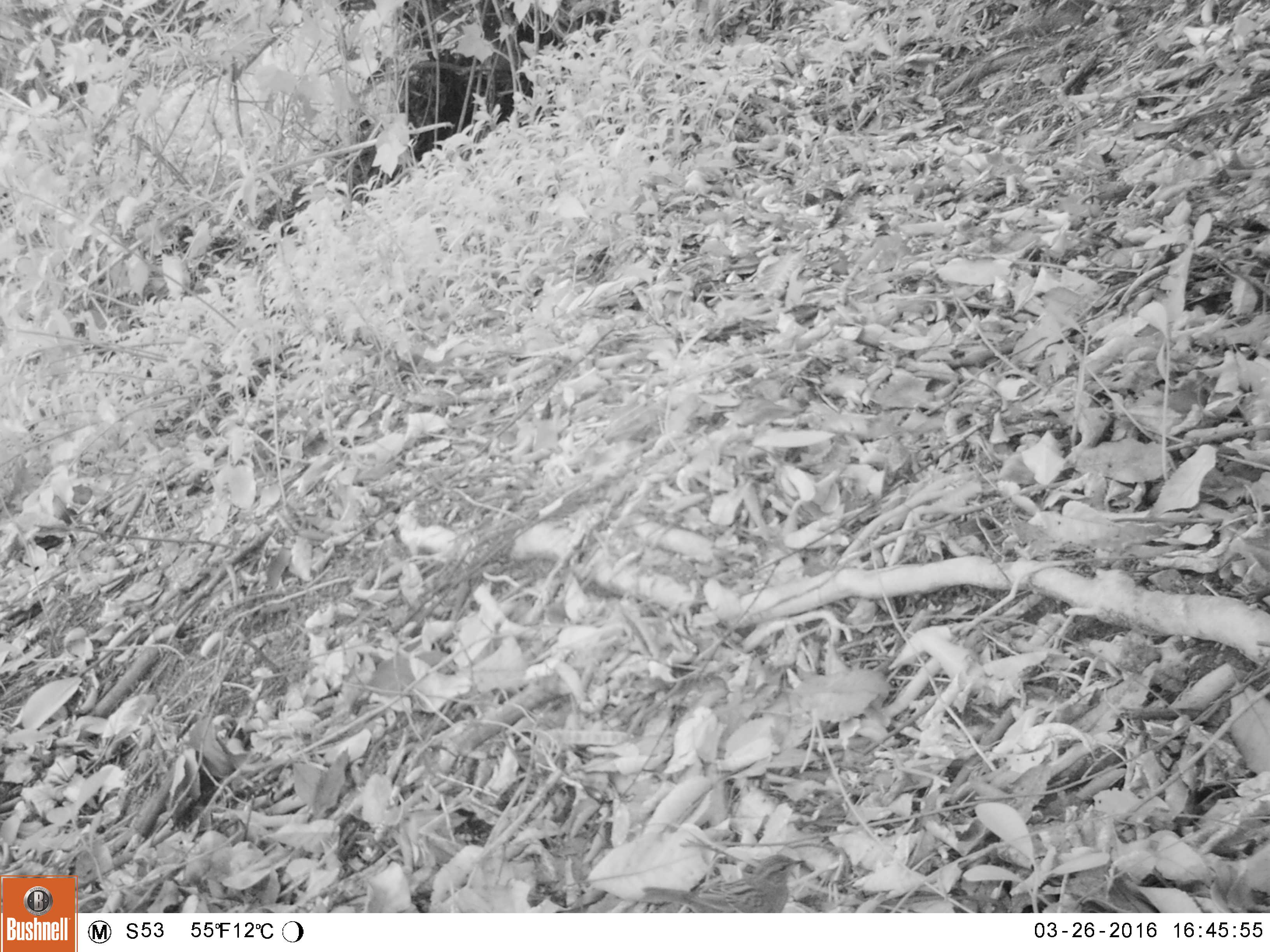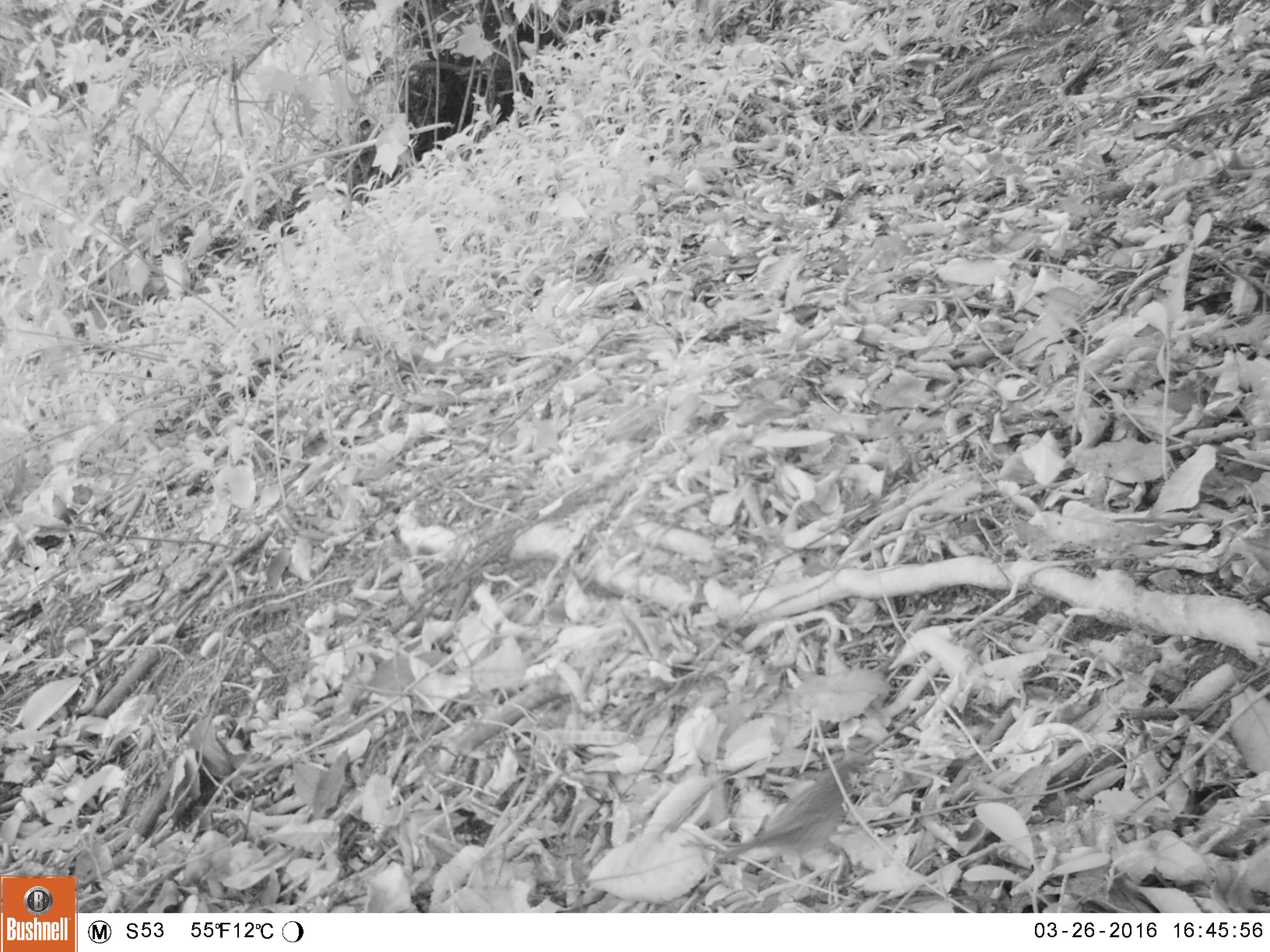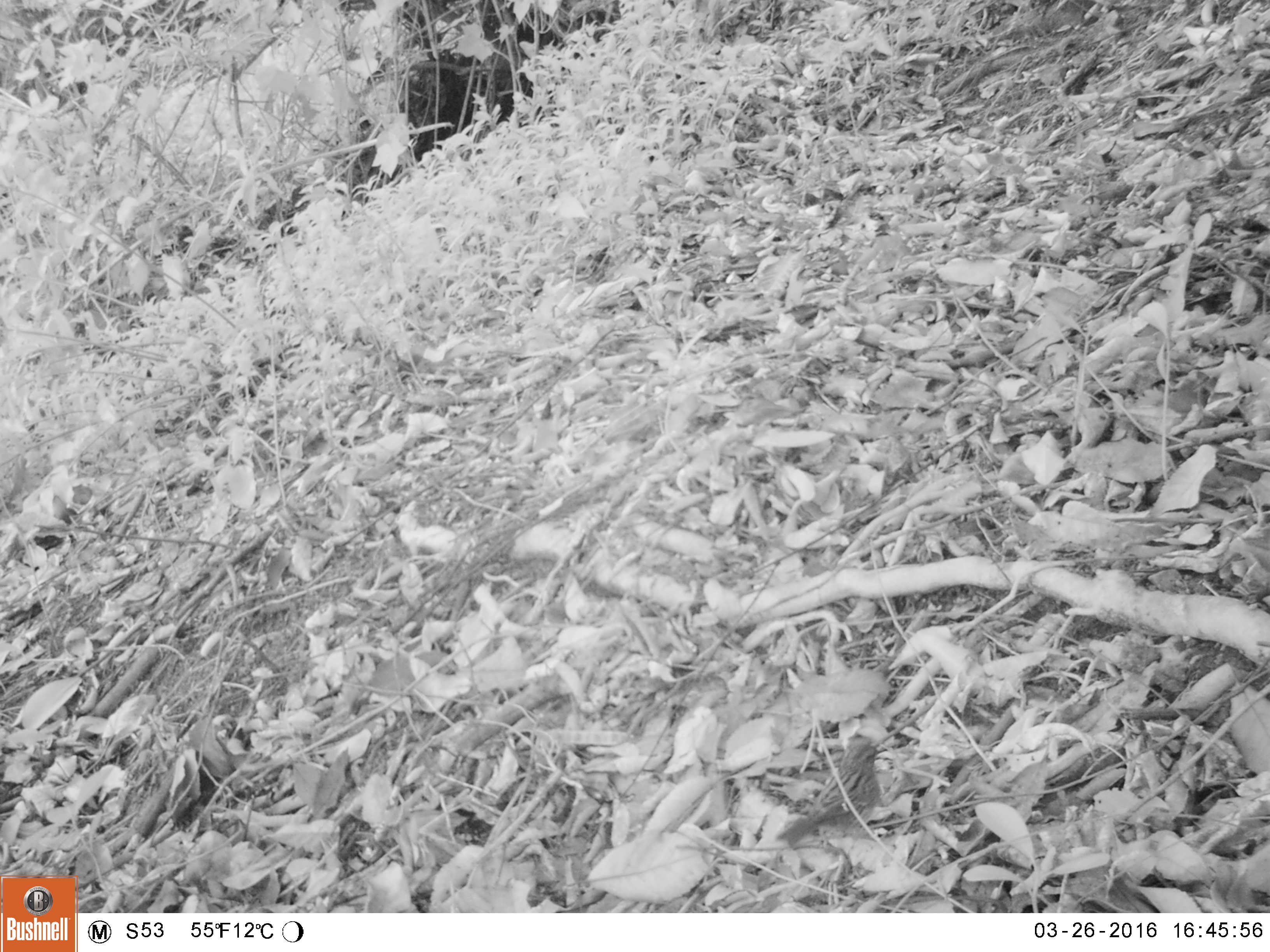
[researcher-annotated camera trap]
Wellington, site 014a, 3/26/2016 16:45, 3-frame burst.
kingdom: Animalia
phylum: Chordata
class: Aves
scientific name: Aves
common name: bird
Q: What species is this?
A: Bird (Aves).